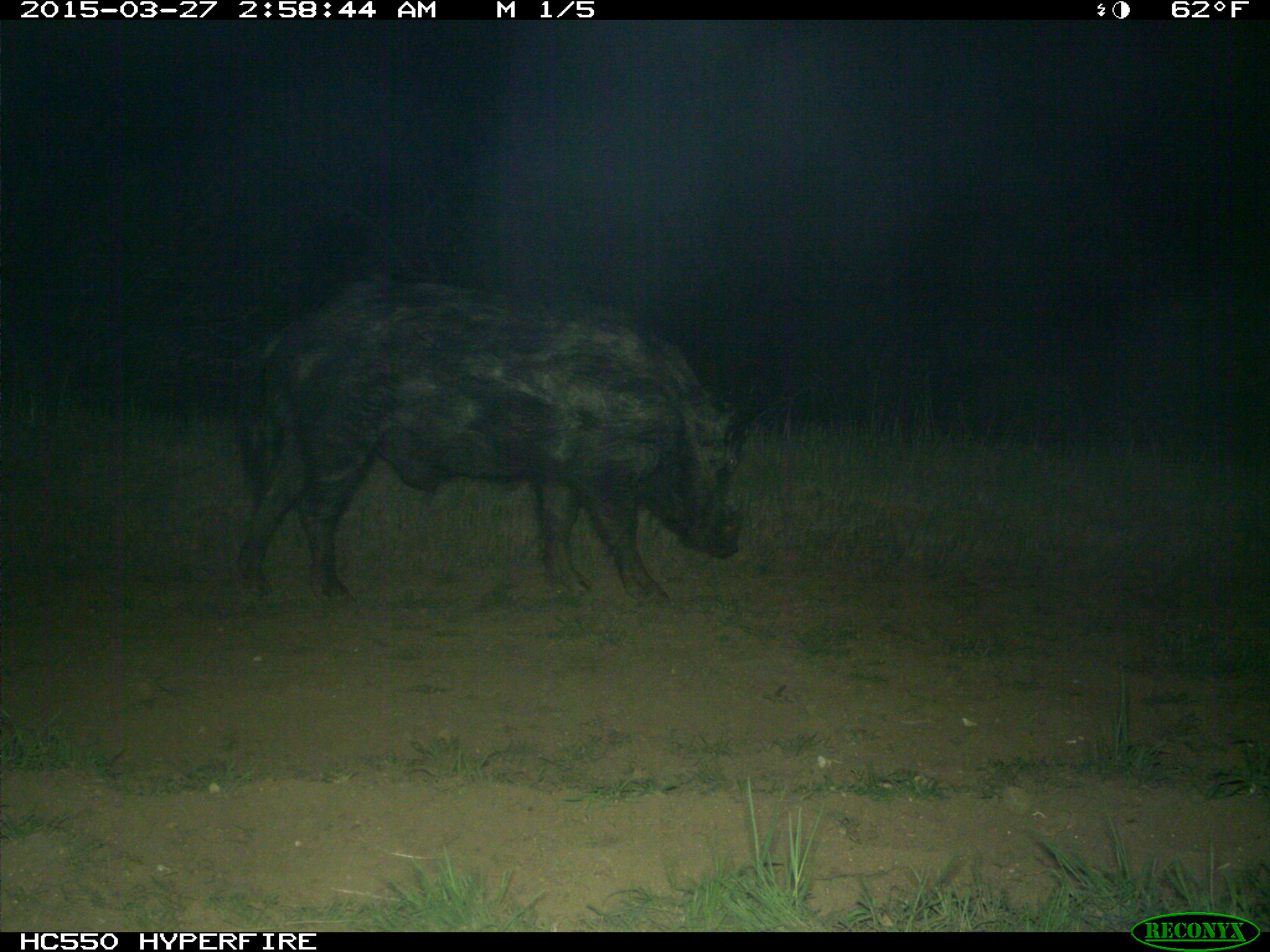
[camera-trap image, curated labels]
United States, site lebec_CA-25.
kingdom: Animalia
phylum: Chordata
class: Mammalia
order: Artiodactyla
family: Suidae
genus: Sus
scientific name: Sus scrofa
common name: wild boar